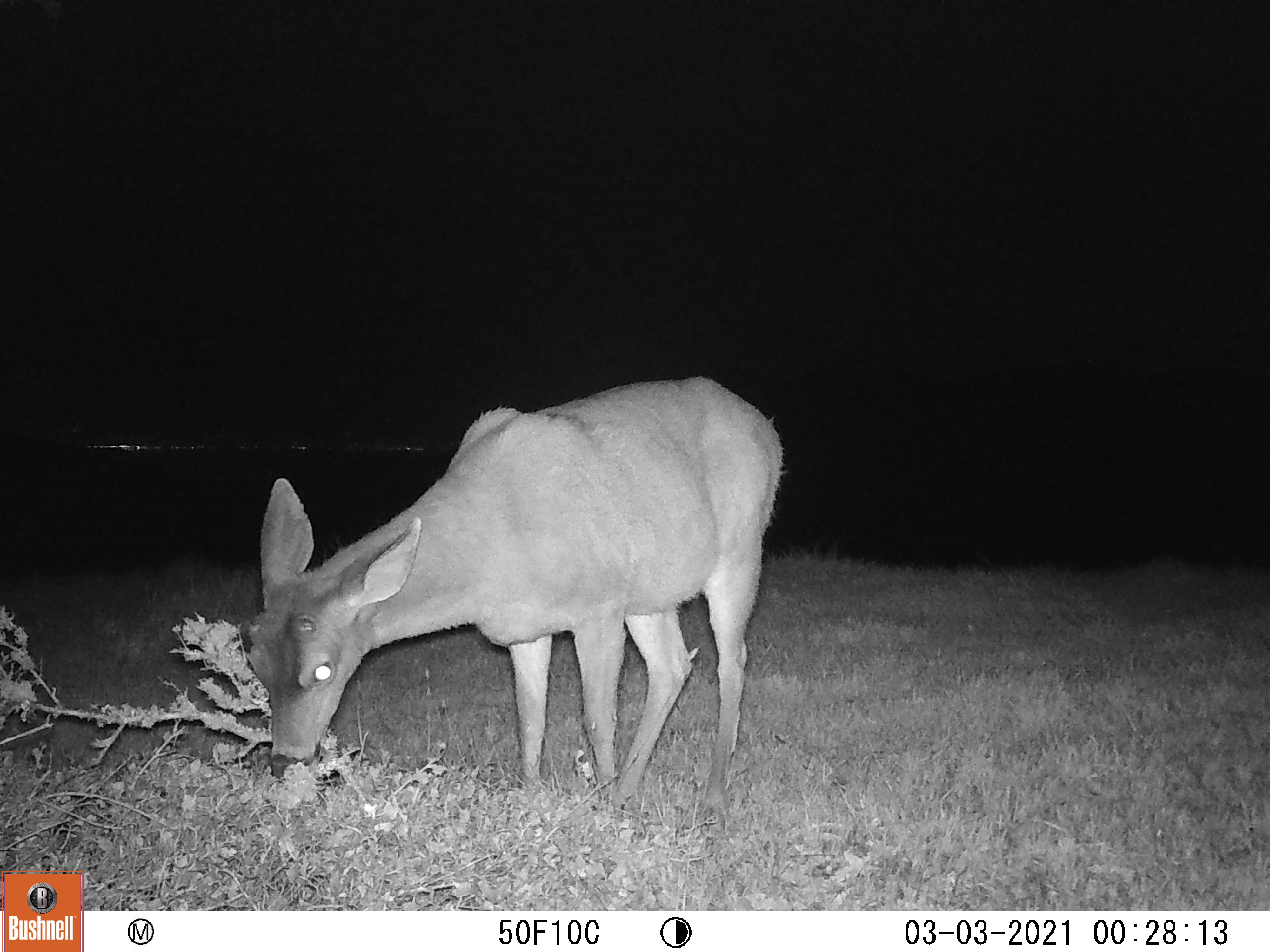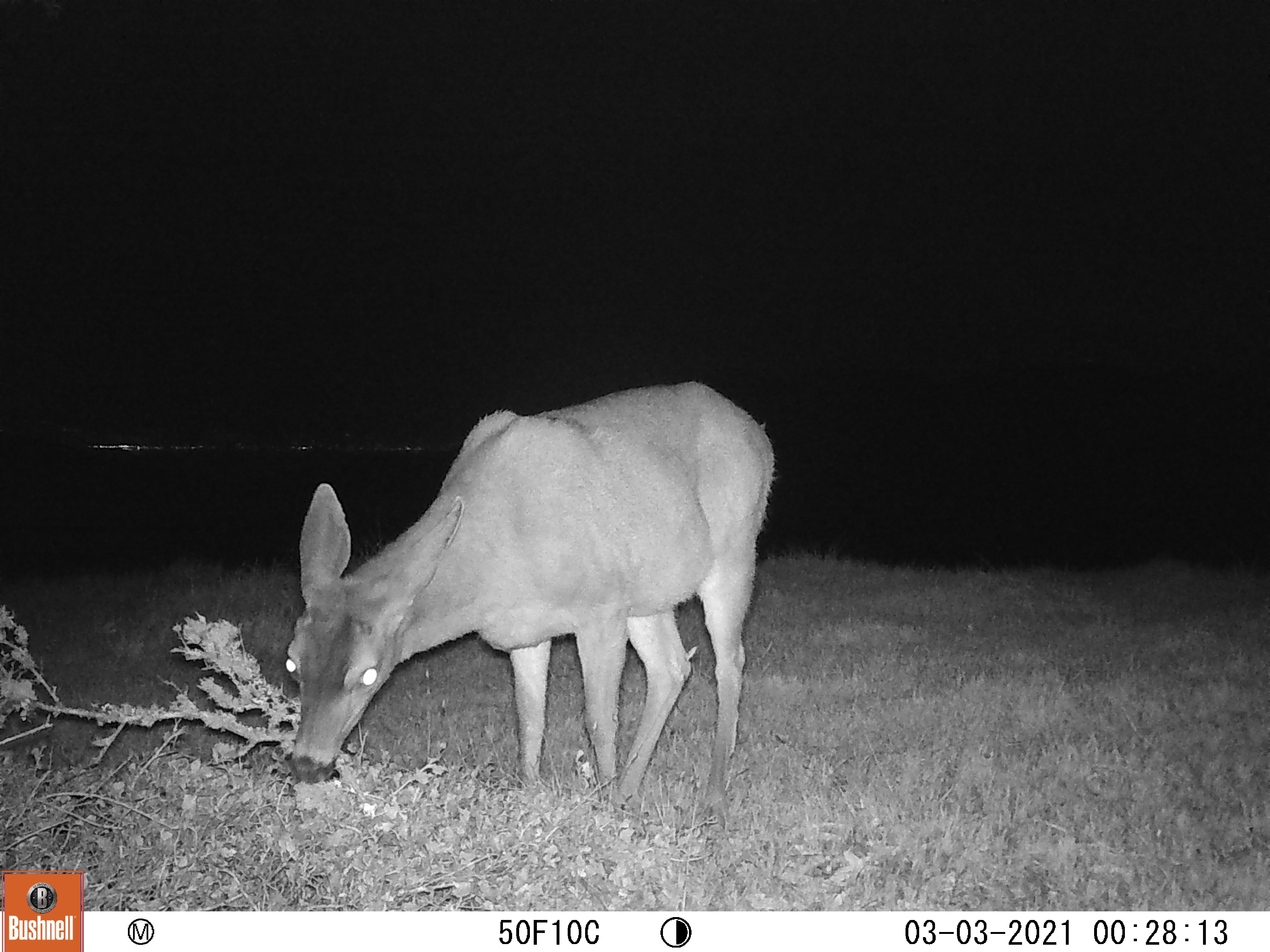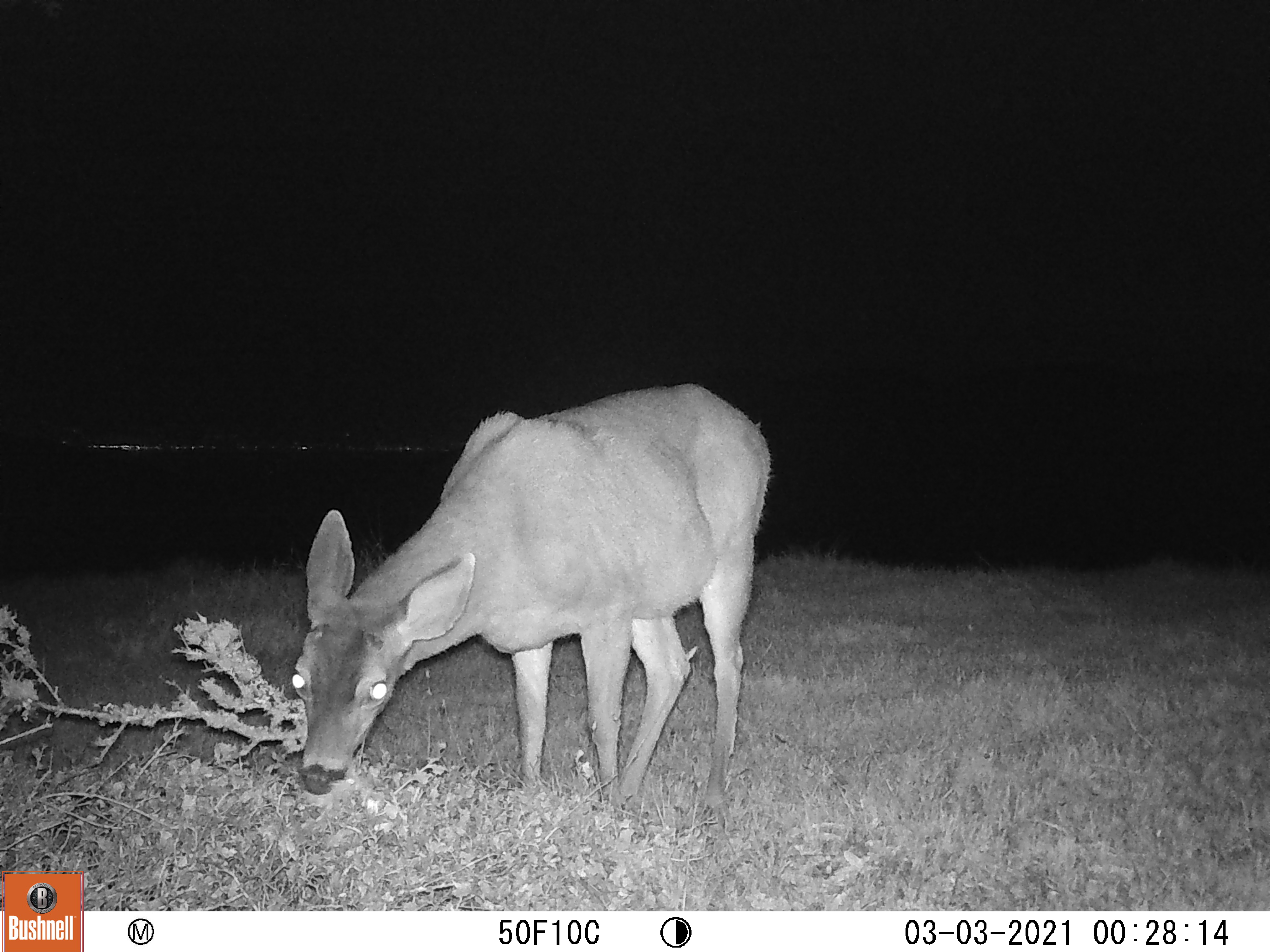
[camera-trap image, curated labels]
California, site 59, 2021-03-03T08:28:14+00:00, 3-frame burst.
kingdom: Animalia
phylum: Chordata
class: Mammalia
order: Artiodactyla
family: Cervidae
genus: Odocoileus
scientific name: Odocoileus hemionus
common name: mule deer